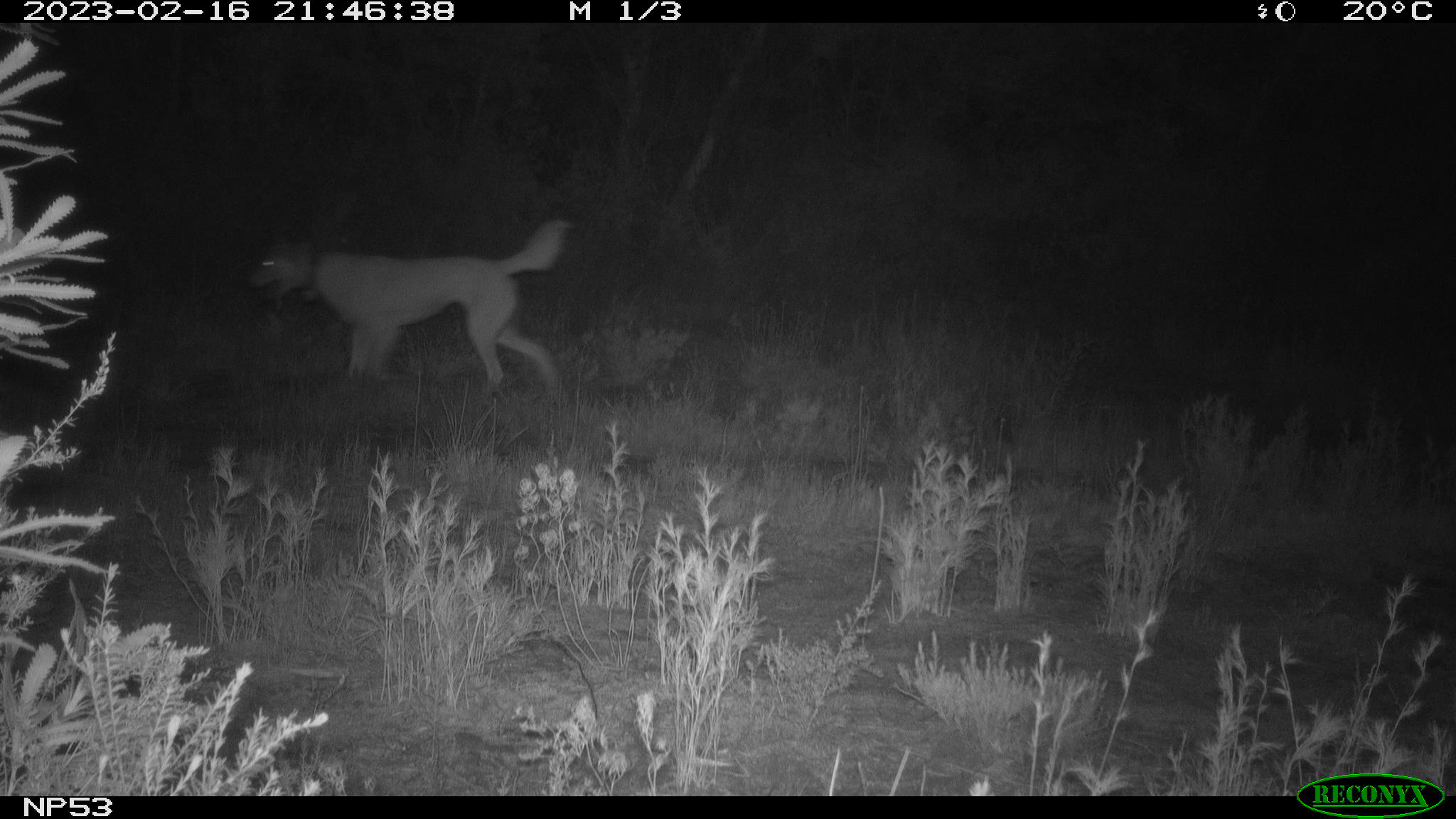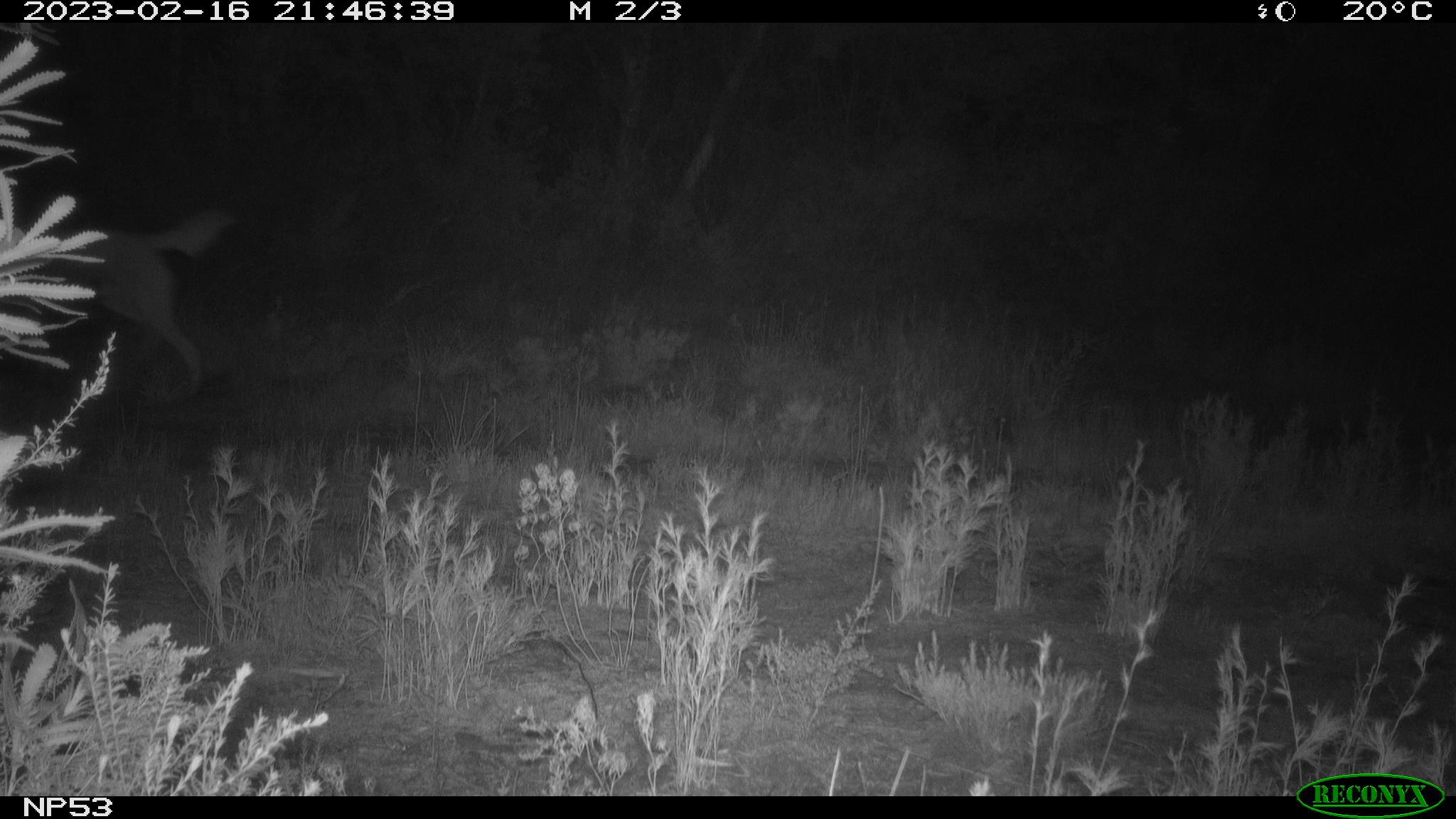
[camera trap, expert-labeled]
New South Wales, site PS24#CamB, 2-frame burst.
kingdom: Animalia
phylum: Chordata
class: Mammalia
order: Carnivora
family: Canidae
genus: Canis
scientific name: Canis familiaris dingo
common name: dingo